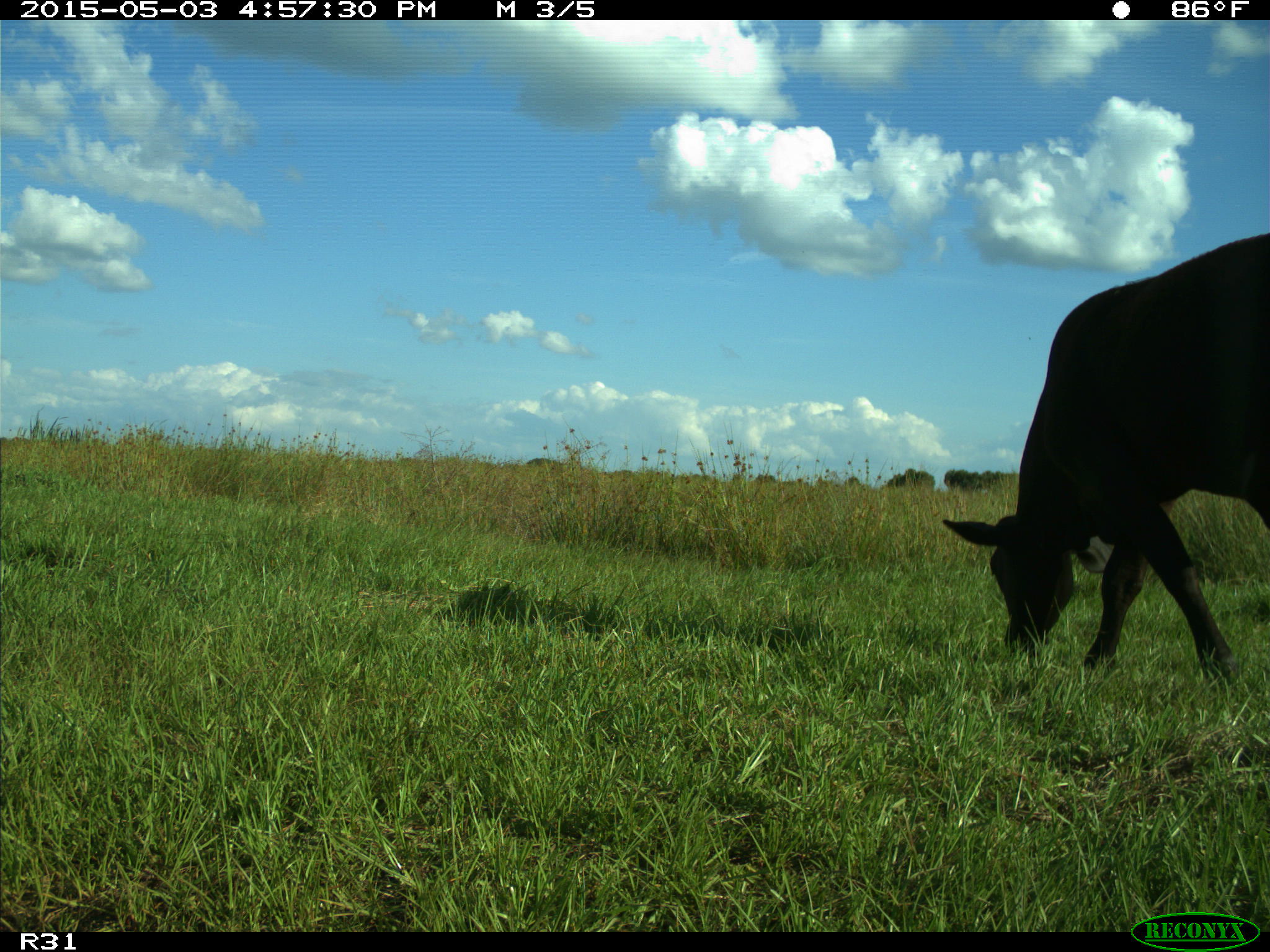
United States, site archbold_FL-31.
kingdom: Animalia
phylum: Chordata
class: Mammalia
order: Artiodactyla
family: Bovidae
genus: Bos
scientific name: Bos taurus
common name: domestic cow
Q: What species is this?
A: Bos taurus (domestic cow).